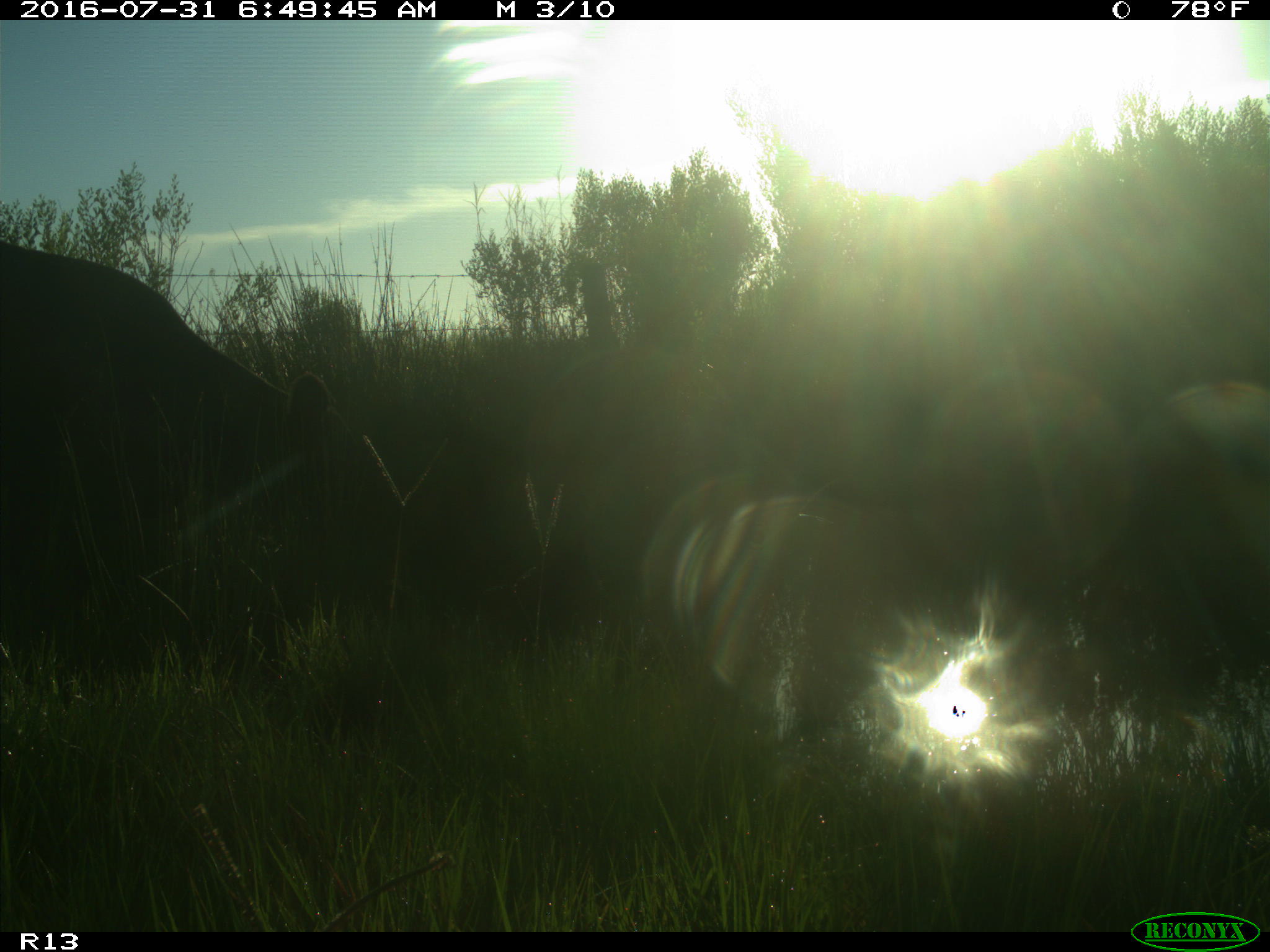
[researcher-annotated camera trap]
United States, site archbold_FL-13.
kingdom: Animalia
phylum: Chordata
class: Mammalia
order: Artiodactyla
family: Bovidae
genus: Bos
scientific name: Bos taurus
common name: domestic cow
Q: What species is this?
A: Bos taurus (domestic cow).